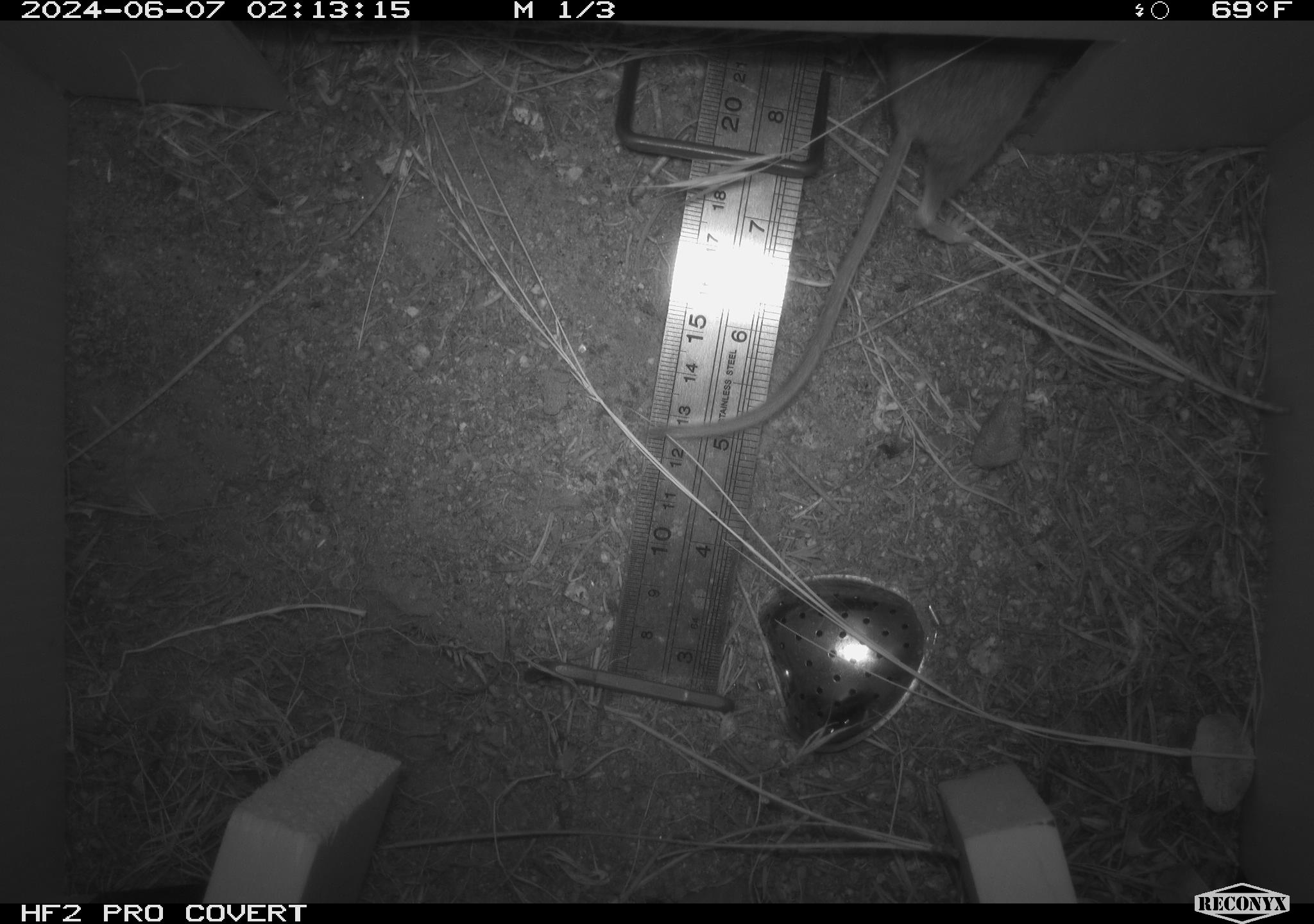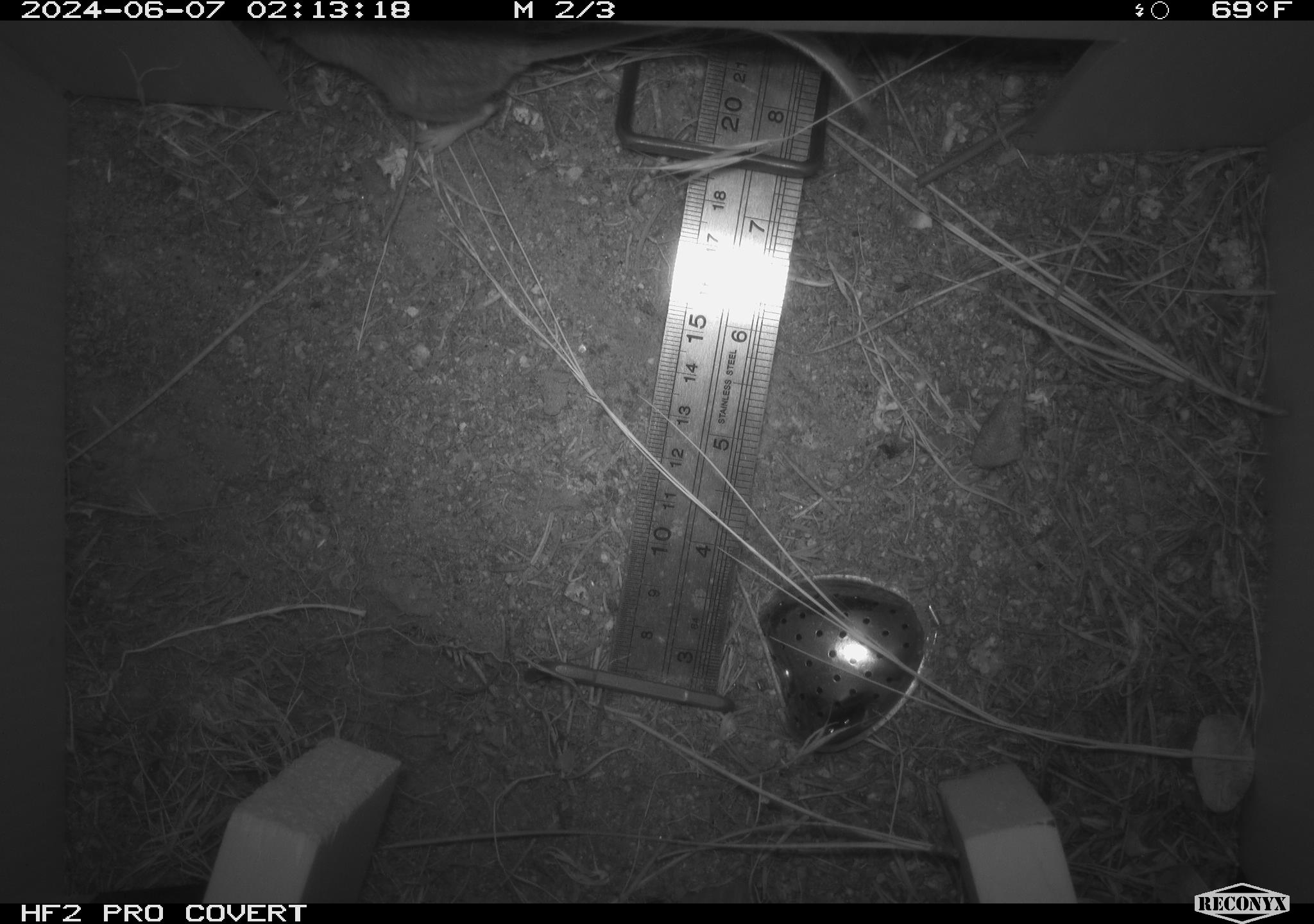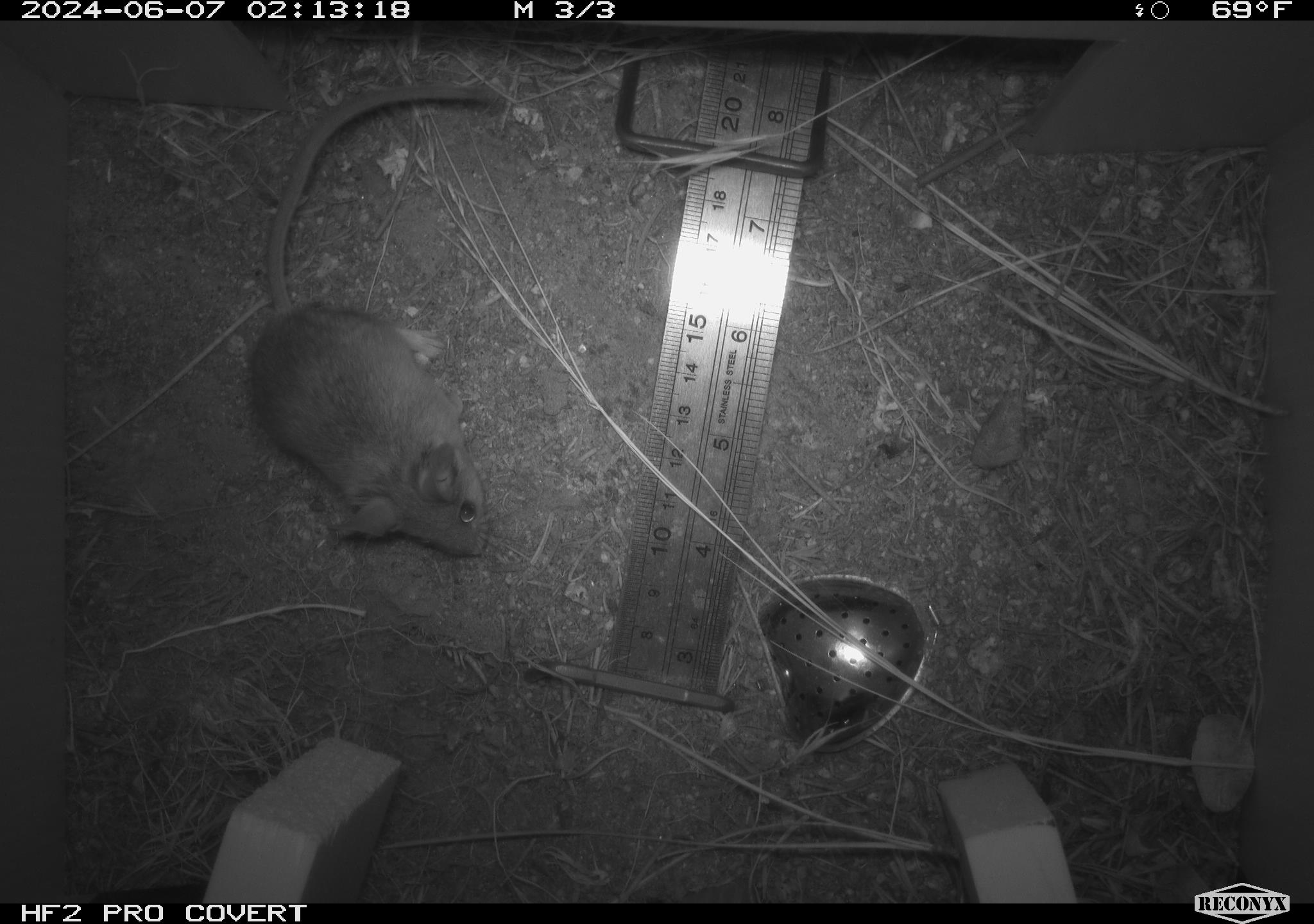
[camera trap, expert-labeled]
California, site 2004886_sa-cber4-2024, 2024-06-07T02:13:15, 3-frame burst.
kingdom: Animalia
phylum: Chordata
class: Mammalia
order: Rodentia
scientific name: Rodentia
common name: mouse species